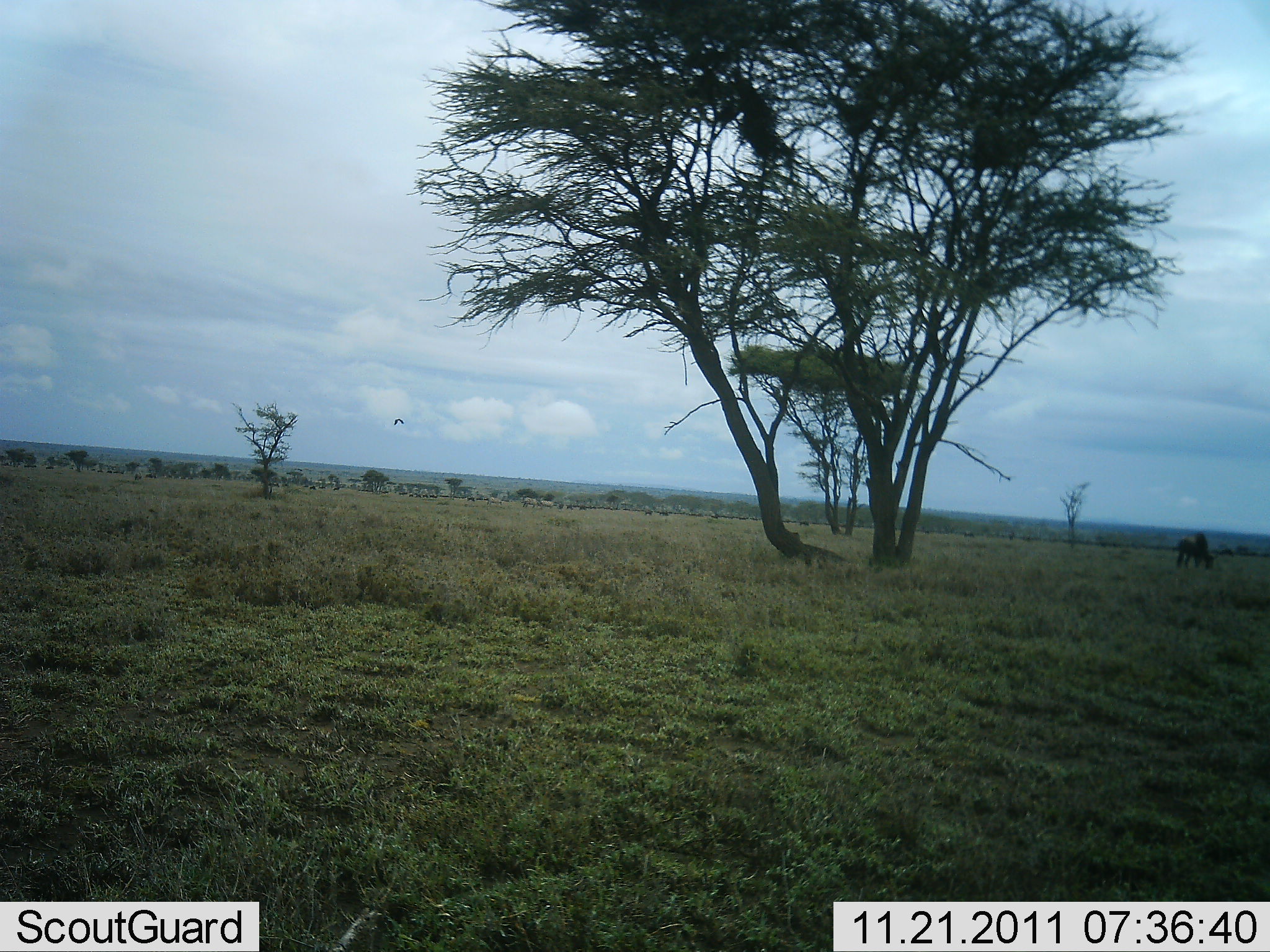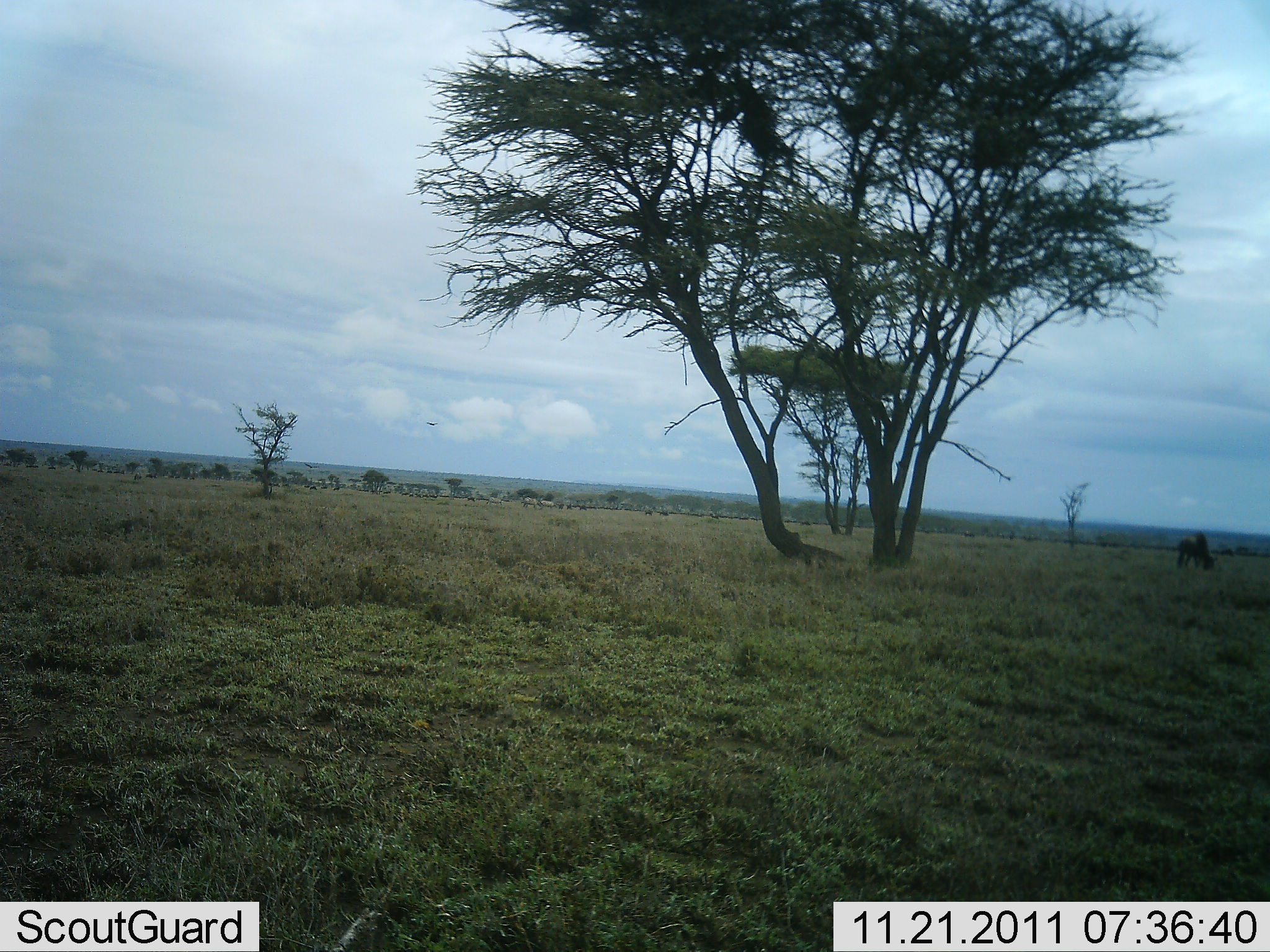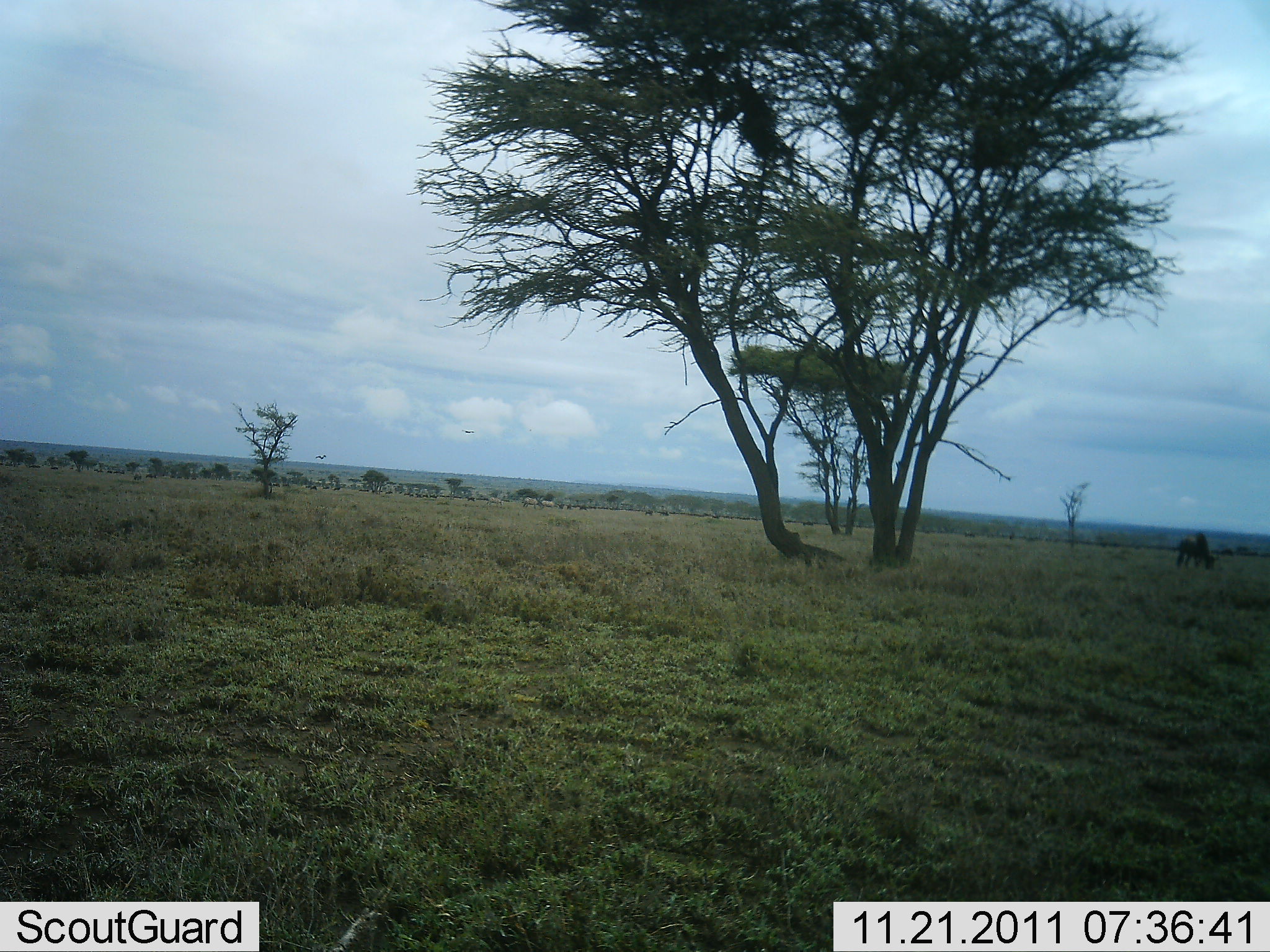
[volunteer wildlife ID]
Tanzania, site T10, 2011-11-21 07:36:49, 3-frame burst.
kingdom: Animalia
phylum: Chordata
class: Mammalia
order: Artiodactyla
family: Bovidae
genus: Connochaetes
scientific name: Connochaetes taurinus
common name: blue wildebeest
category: wildebeest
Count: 1.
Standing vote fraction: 40%.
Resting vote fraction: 10%.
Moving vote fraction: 0%.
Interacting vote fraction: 0%.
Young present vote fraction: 0%.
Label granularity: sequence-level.